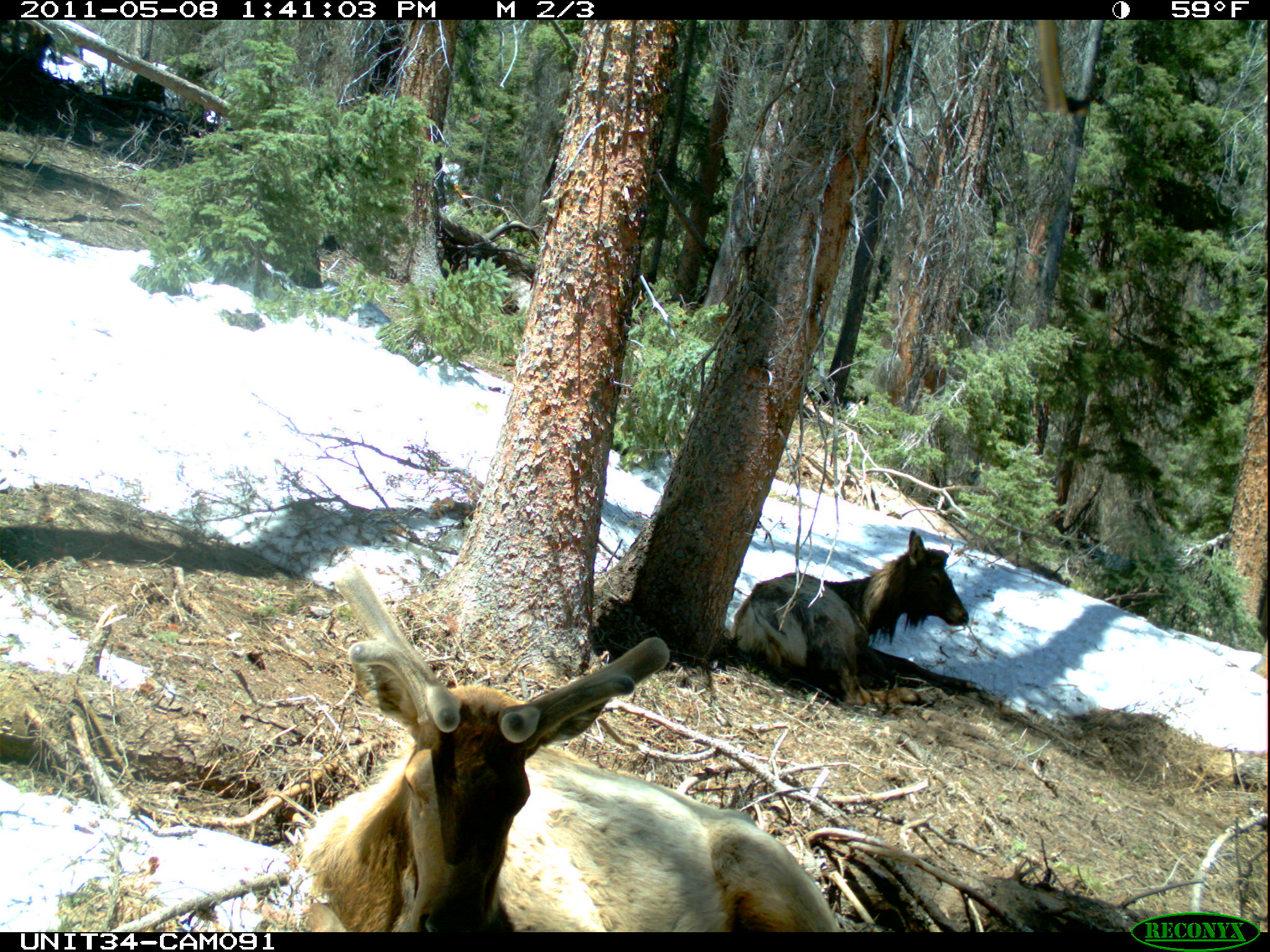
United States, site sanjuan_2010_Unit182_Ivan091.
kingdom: Animalia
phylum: Chordata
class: Mammalia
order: Artiodactyla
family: Cervidae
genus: Cervus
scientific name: Cervus elaphus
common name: red deer